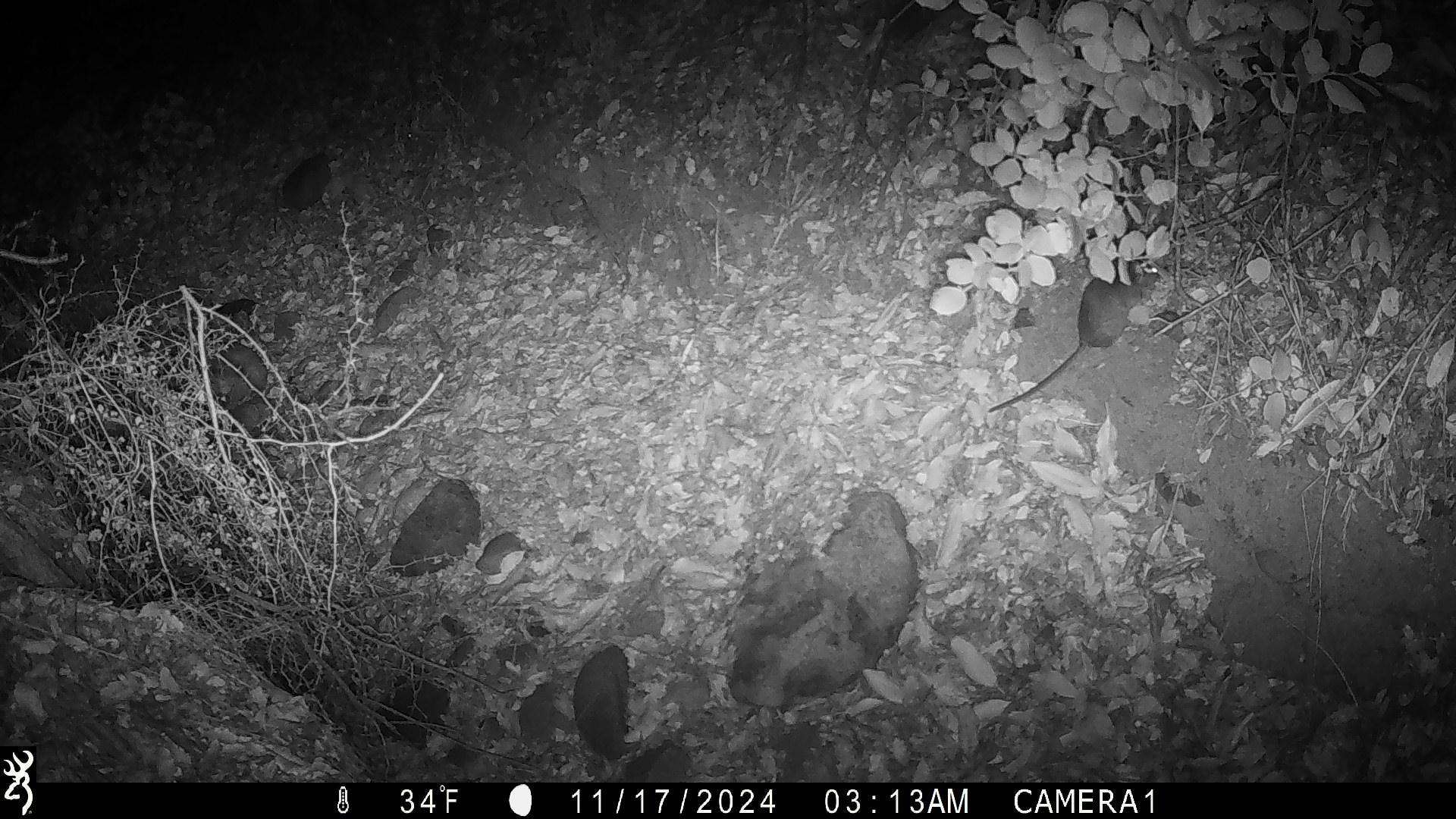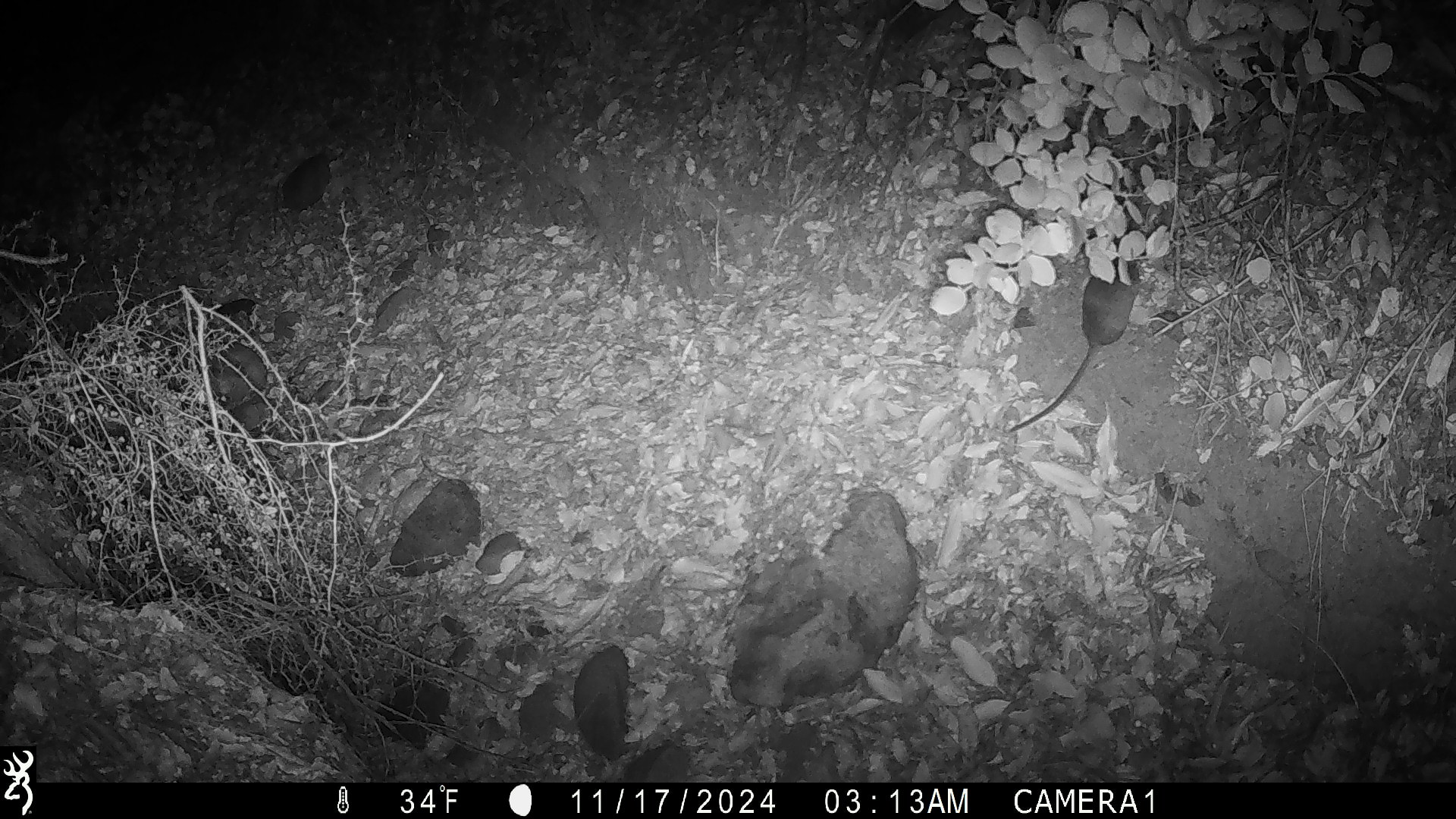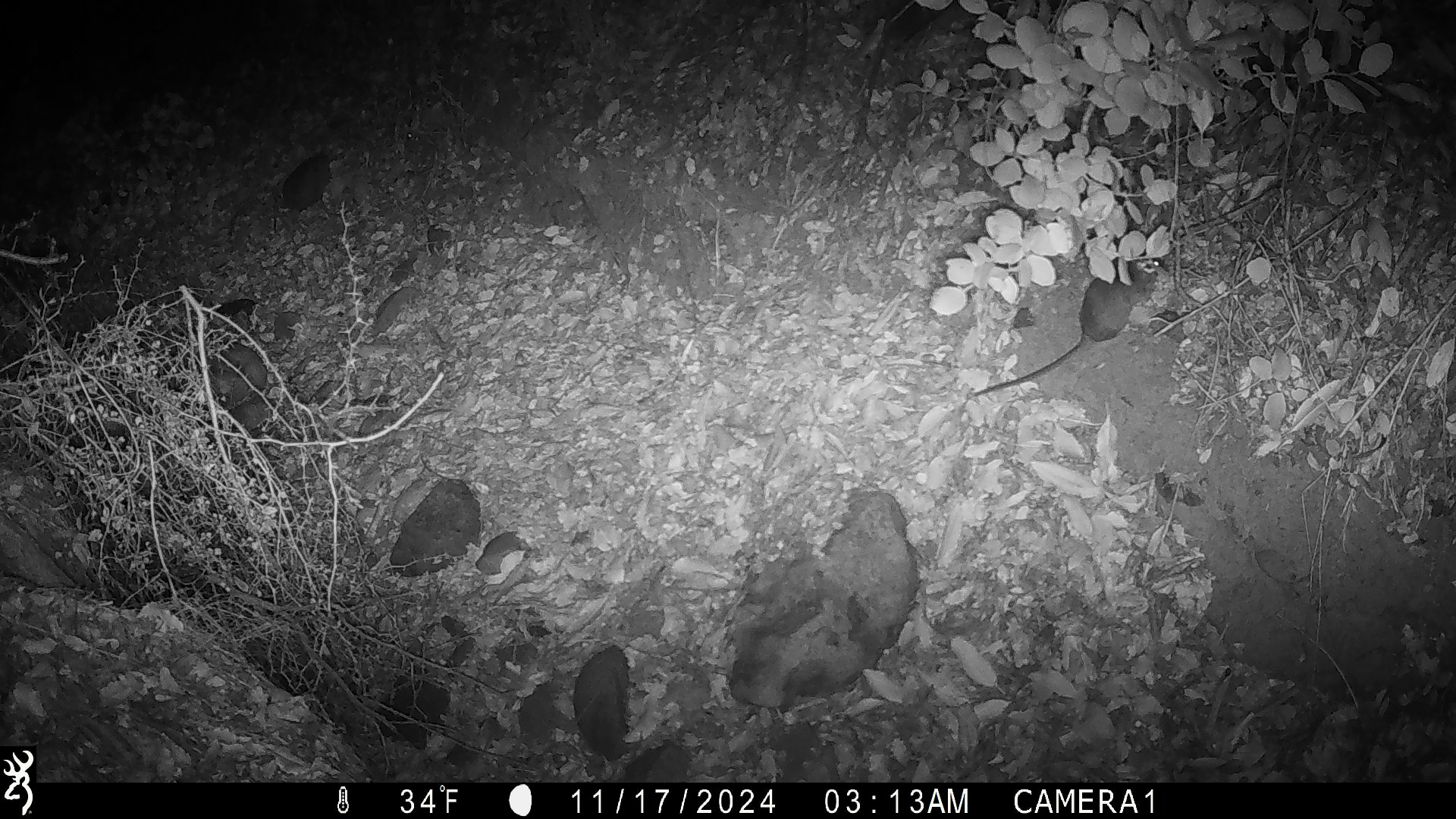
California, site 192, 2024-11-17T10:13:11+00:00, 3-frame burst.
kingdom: Animalia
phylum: Chordata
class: Mammalia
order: Rodentia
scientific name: Rodentia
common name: mouse or rat